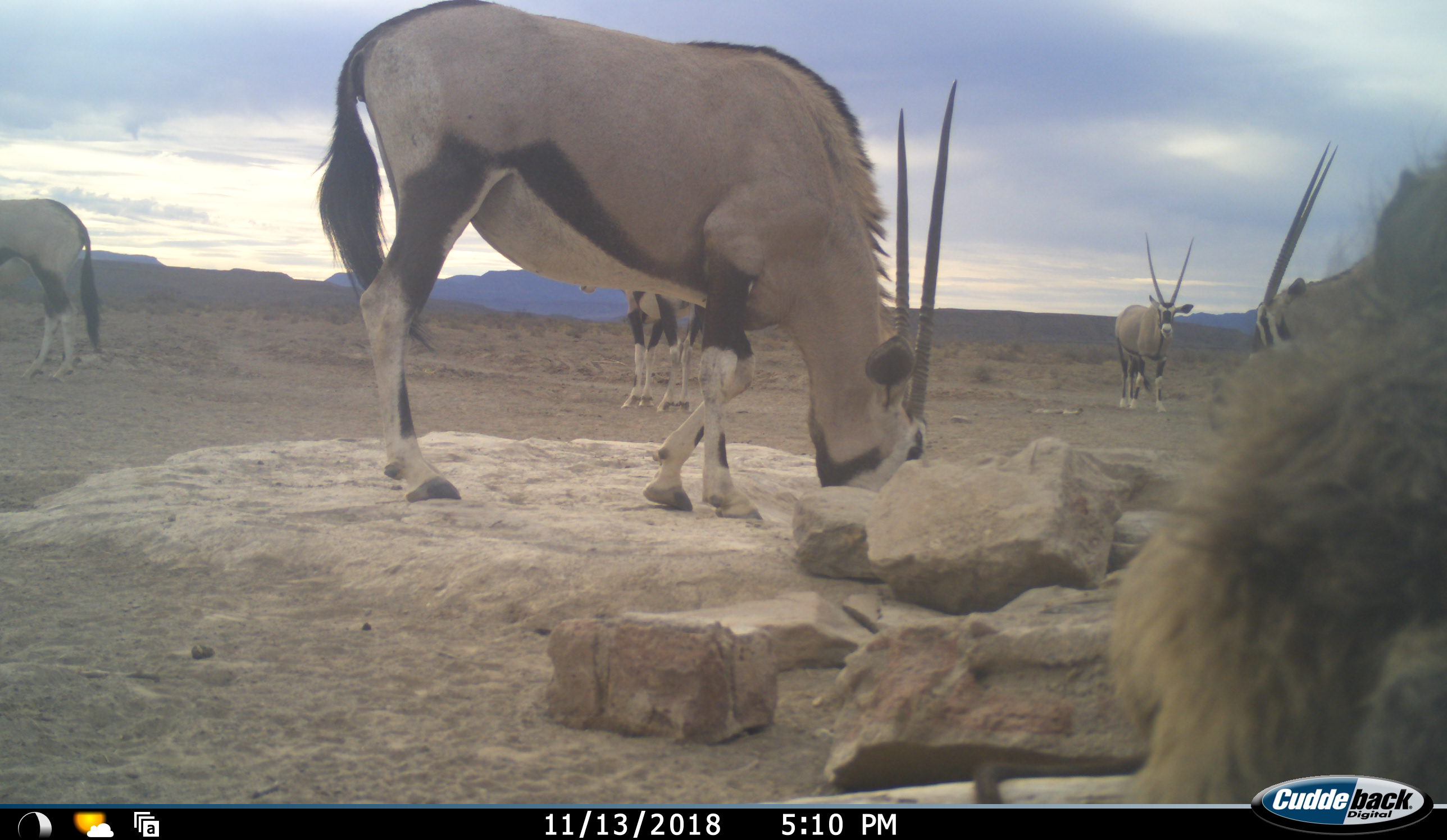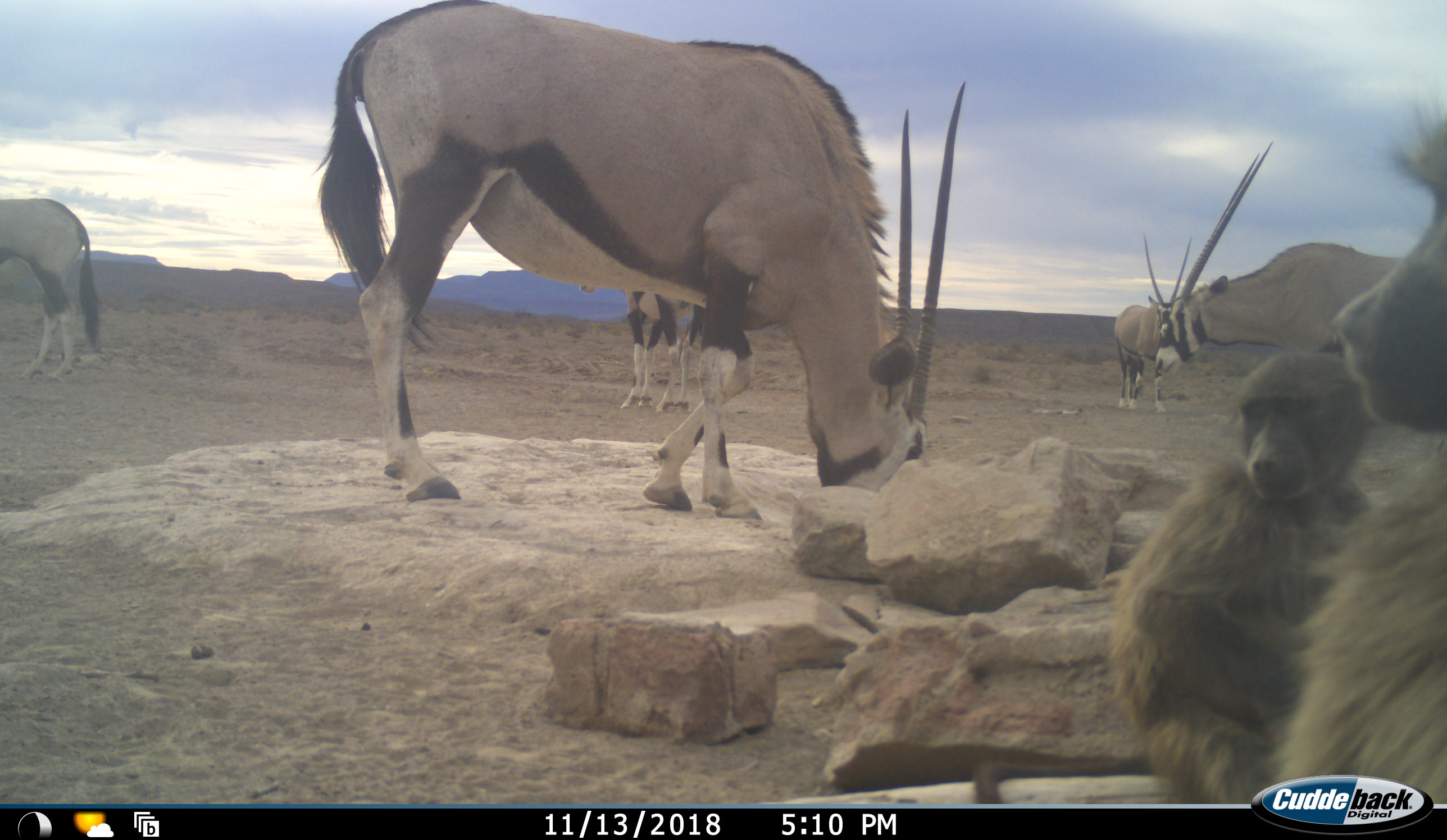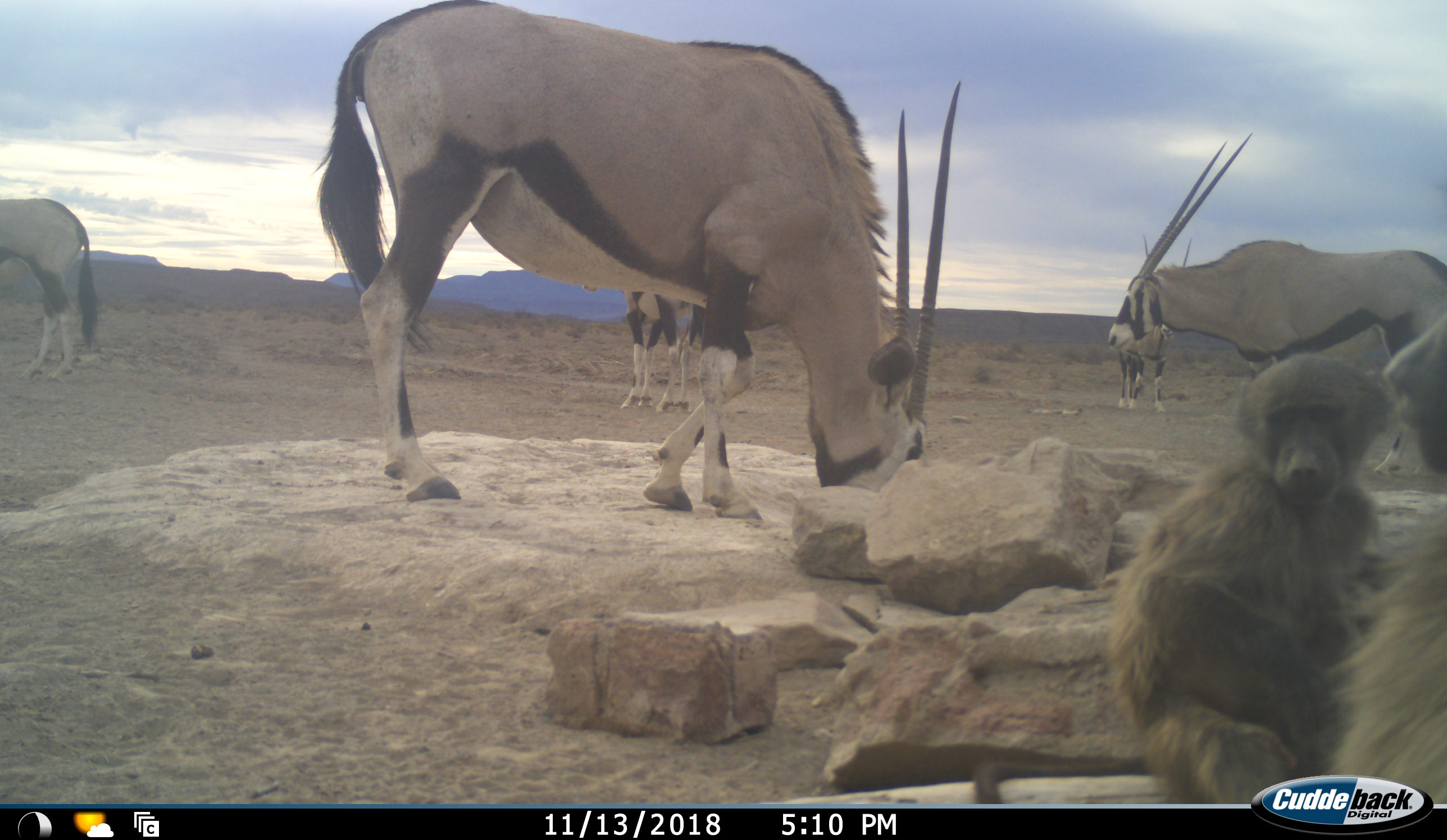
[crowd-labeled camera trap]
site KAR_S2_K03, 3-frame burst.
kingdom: Animalia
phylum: Chordata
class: Mammalia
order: Primates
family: Cercopithecidae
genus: Papio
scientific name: Papio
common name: baboon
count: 2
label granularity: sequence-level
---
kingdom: Animalia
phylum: Chordata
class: Mammalia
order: Artiodactyla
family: Bovidae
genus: Oryx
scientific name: Oryx gazella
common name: gemsbok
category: oryx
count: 5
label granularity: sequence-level